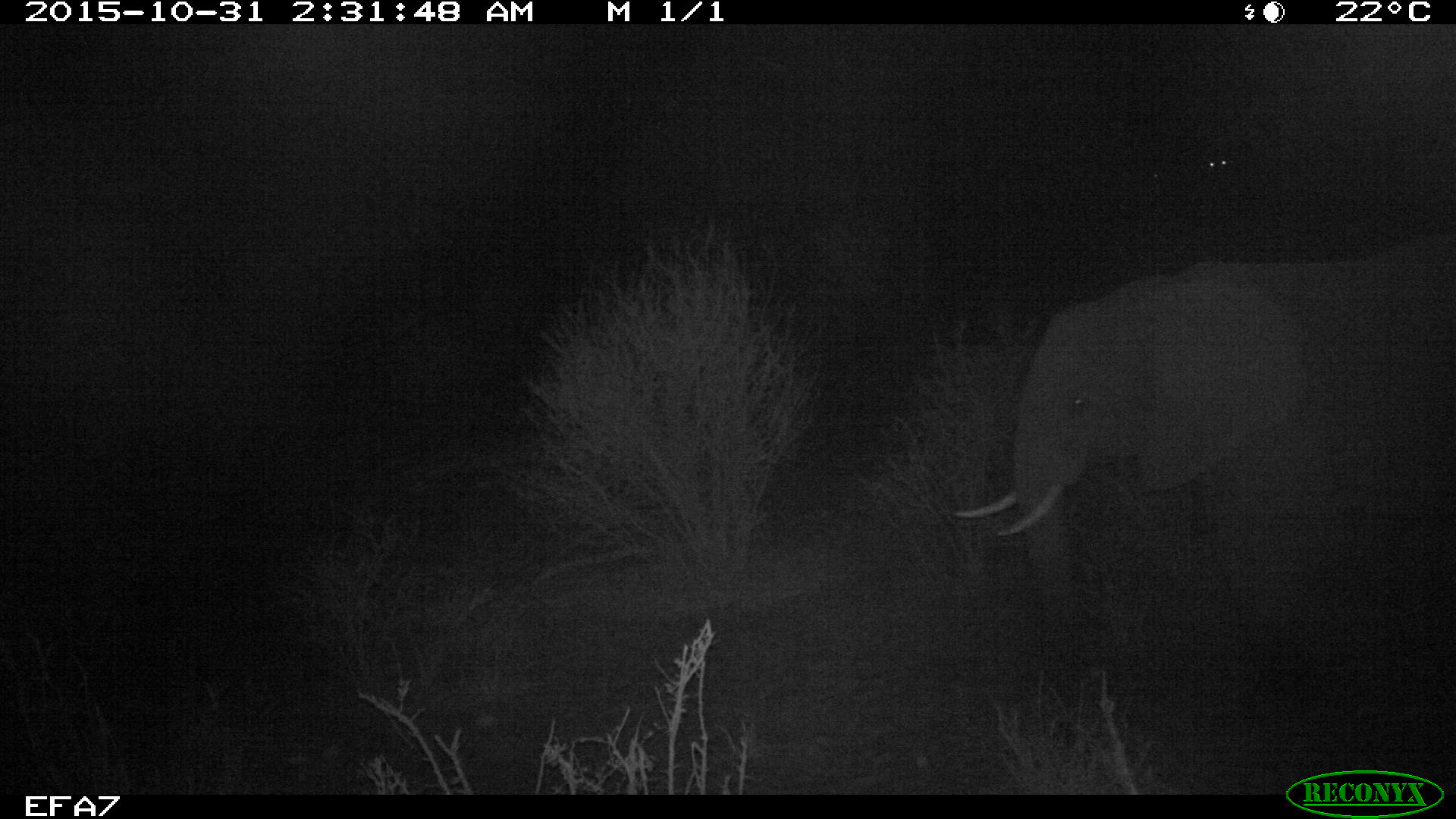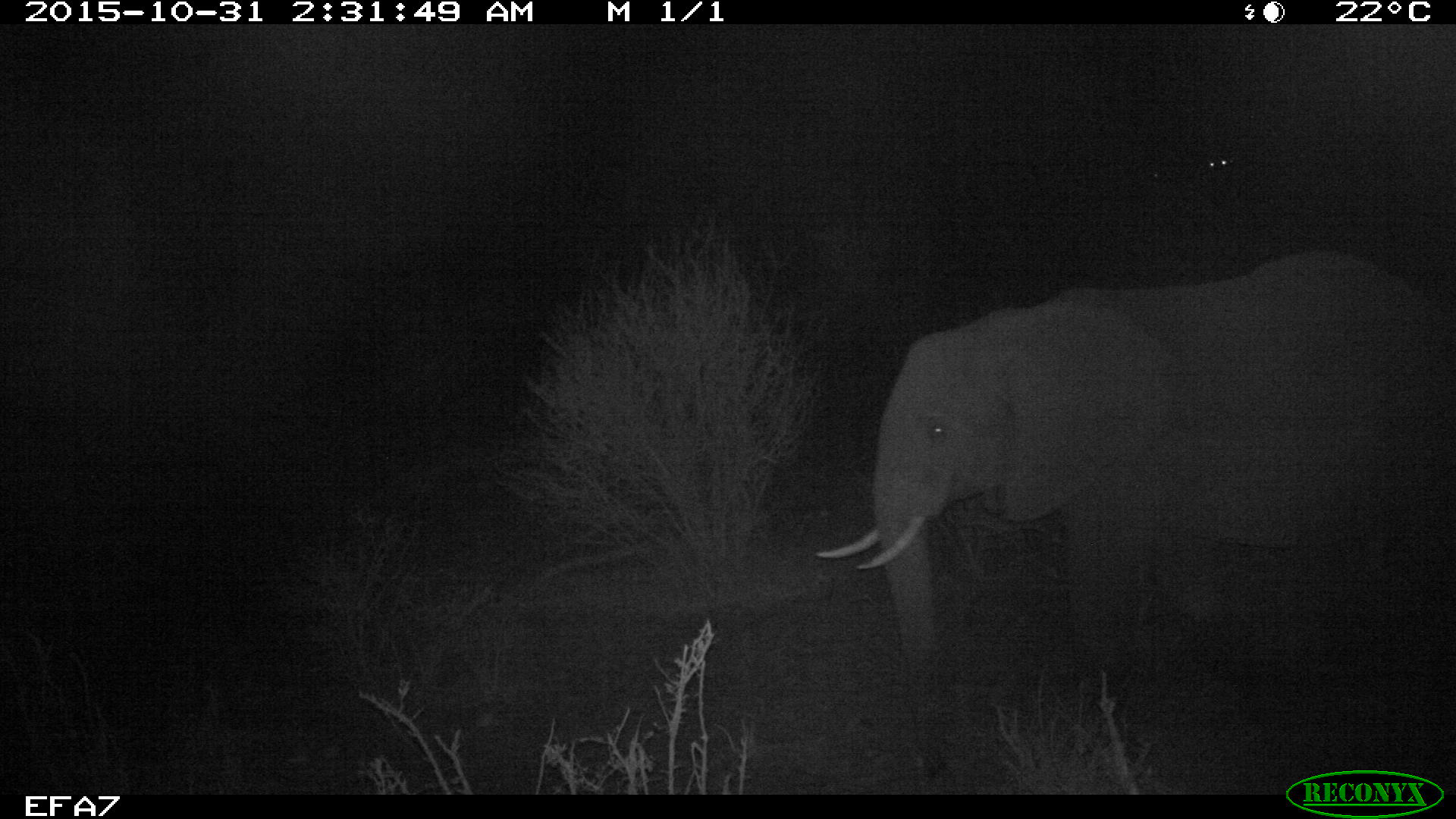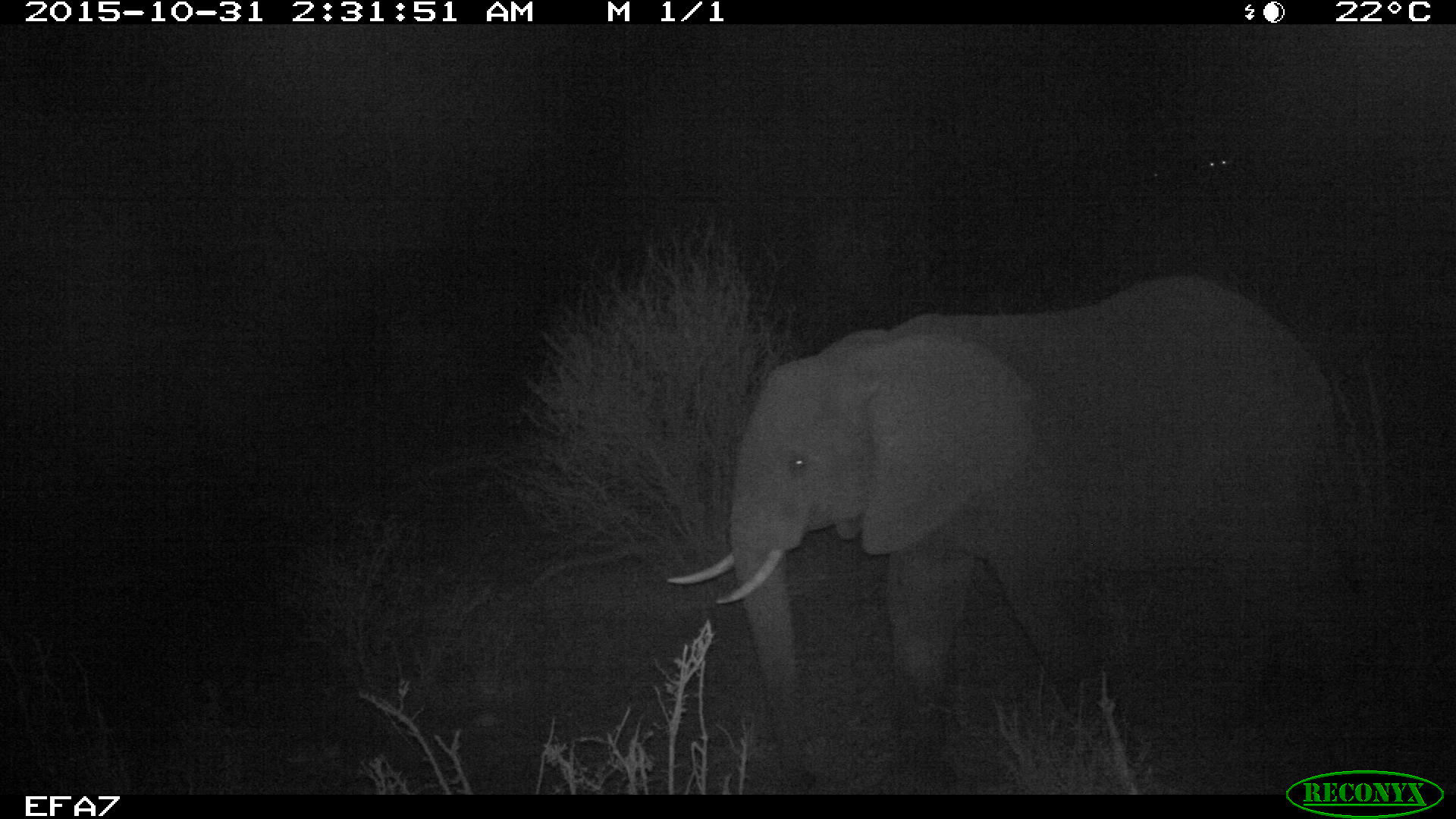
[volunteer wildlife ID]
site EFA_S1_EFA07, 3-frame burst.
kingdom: Animalia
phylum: Chordata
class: Mammalia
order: Proboscidea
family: Elephantidae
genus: Loxodonta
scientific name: Loxodonta africana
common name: african bush elephant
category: elephant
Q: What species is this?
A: Elephant (african bush elephant) (Loxodonta africana).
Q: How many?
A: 1.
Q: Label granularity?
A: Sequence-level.